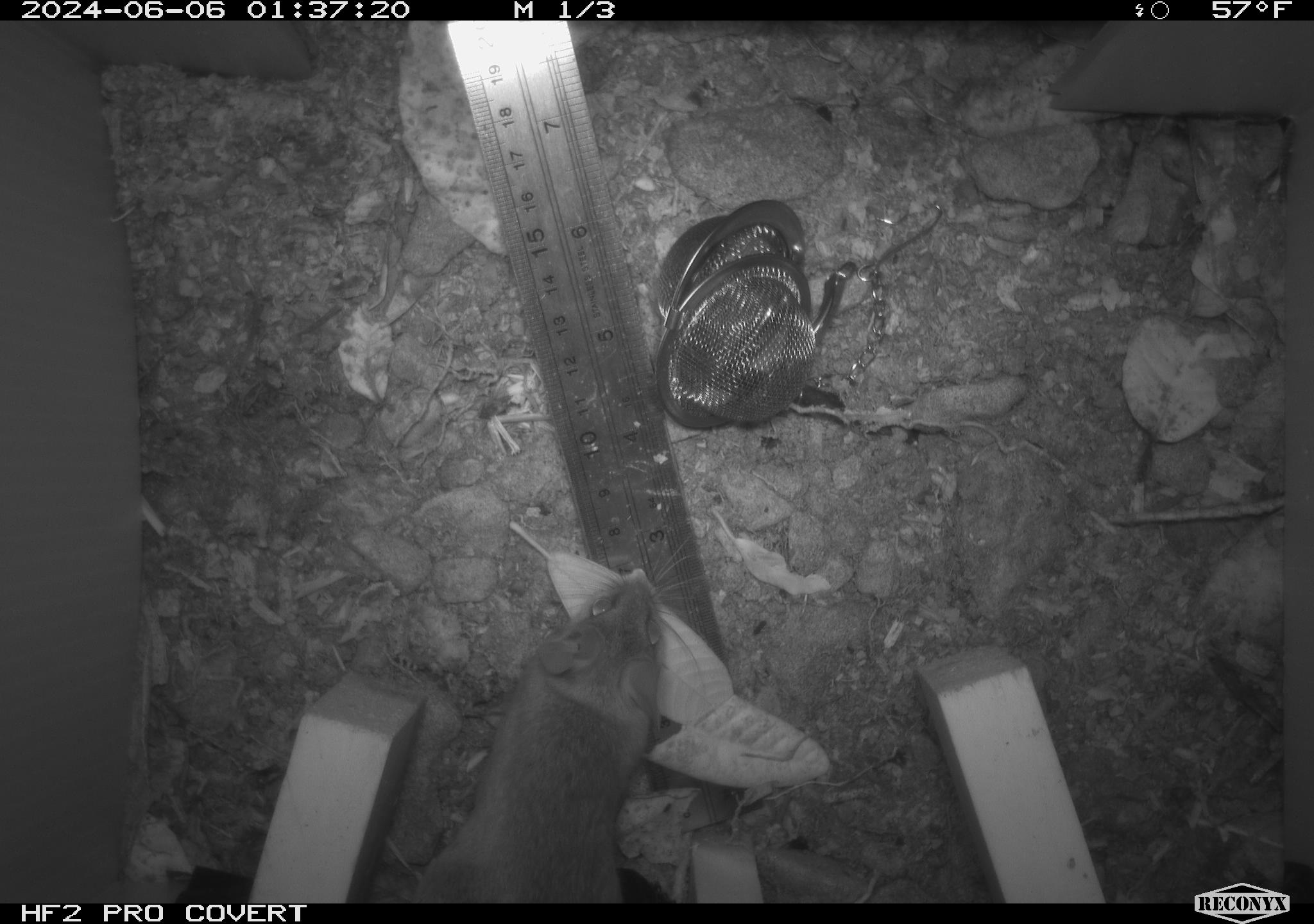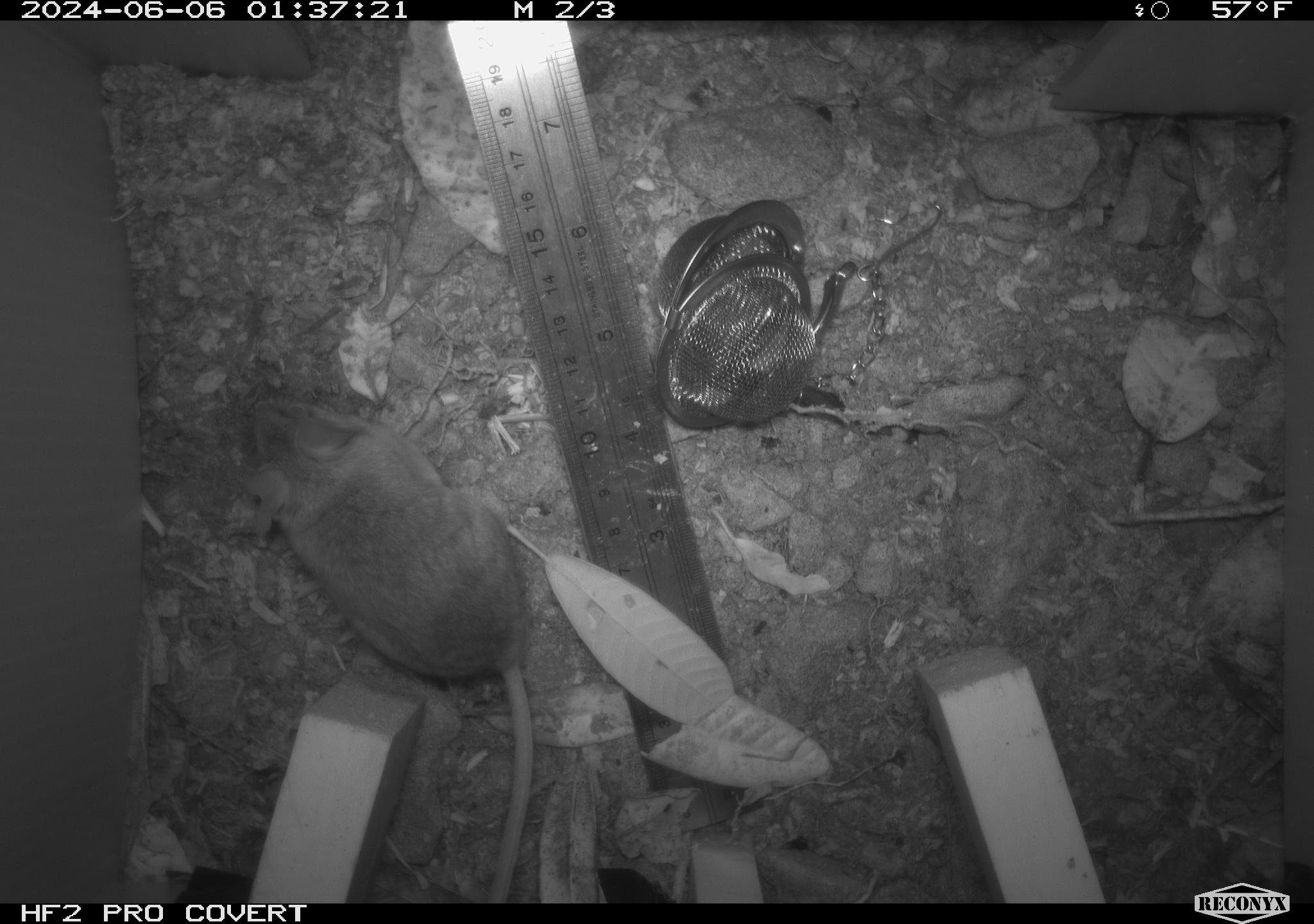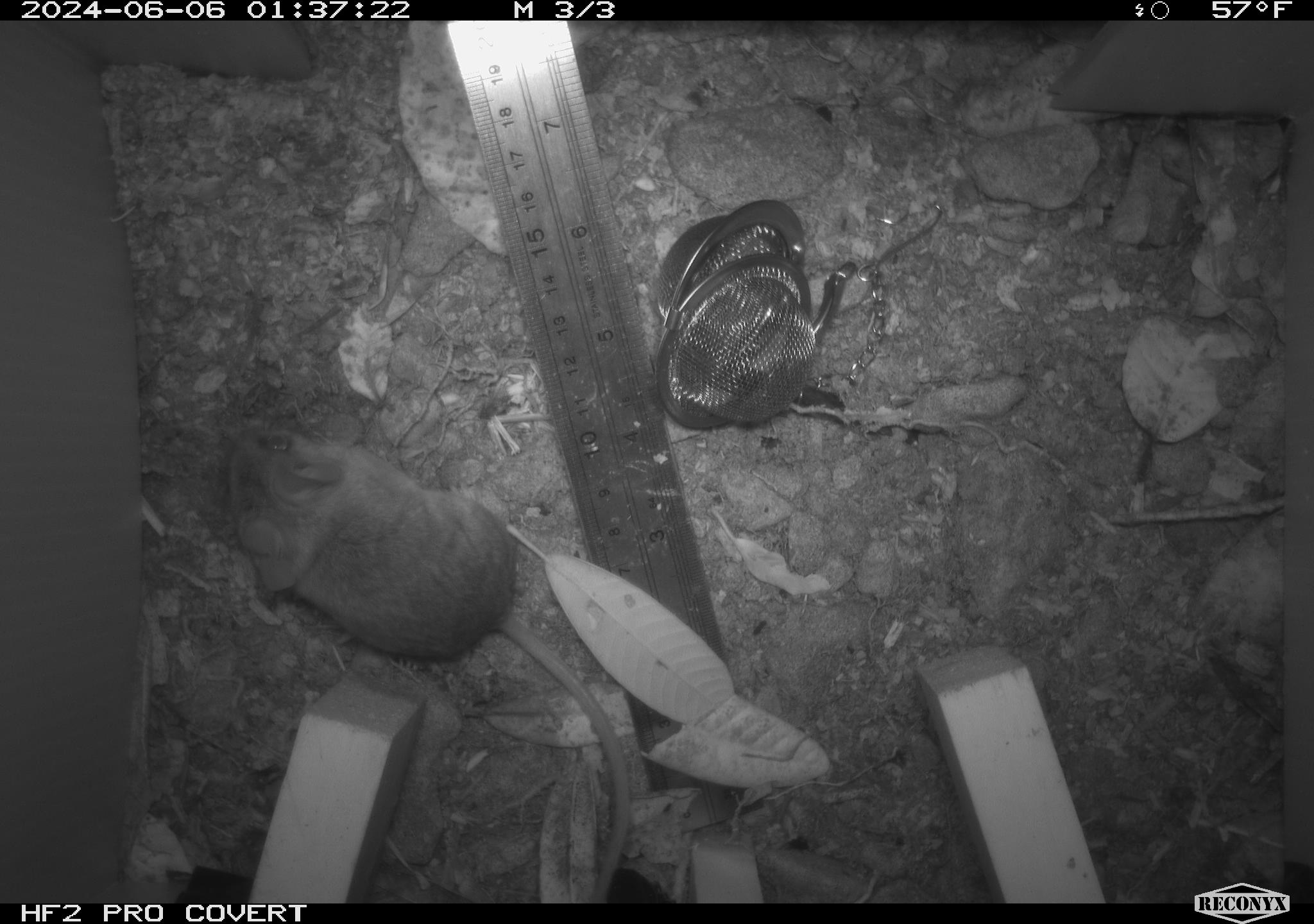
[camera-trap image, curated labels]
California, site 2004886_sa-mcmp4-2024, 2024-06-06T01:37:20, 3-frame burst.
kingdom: Animalia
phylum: Chordata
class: Mammalia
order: Rodentia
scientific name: Rodentia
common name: mouse species